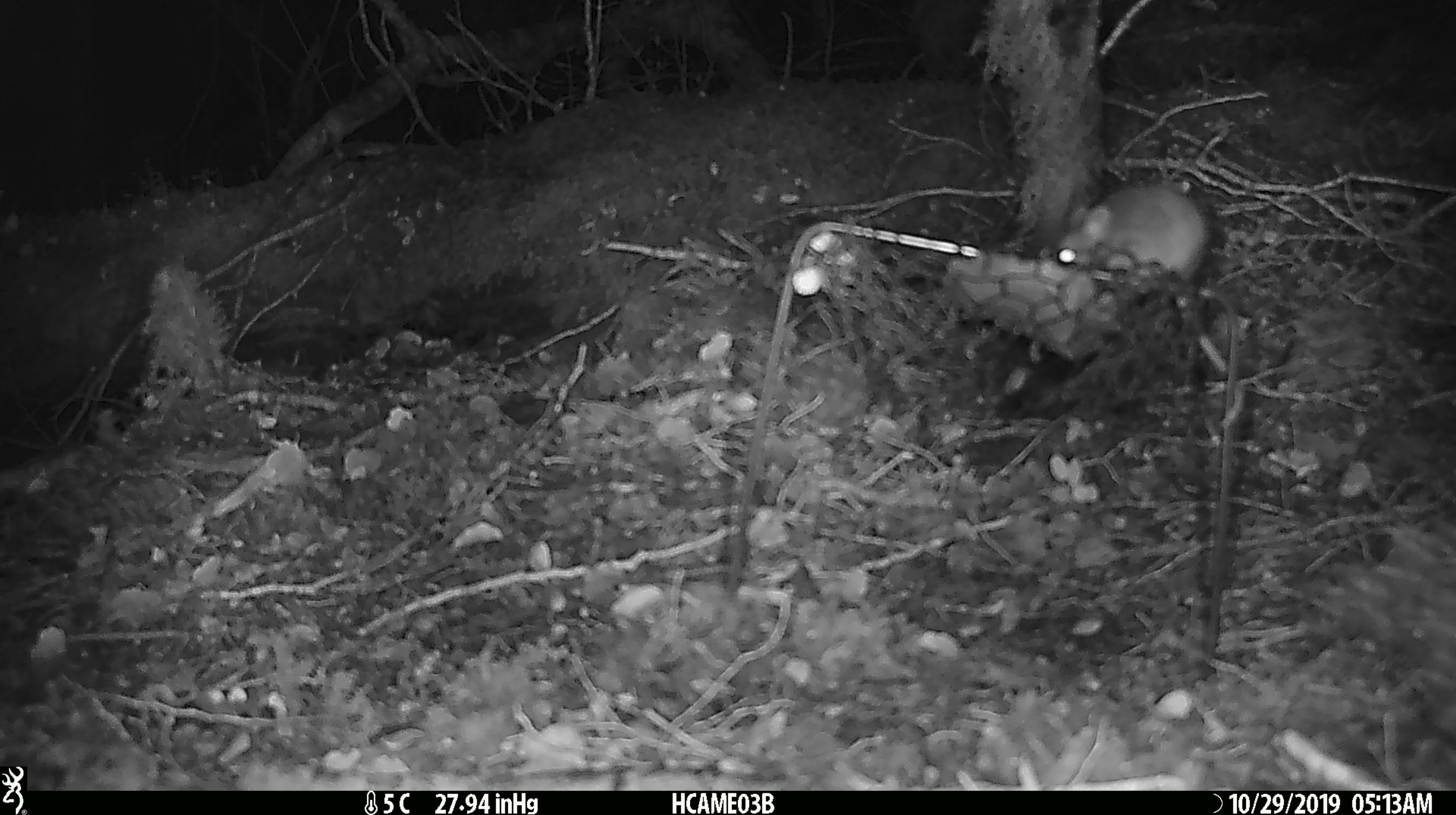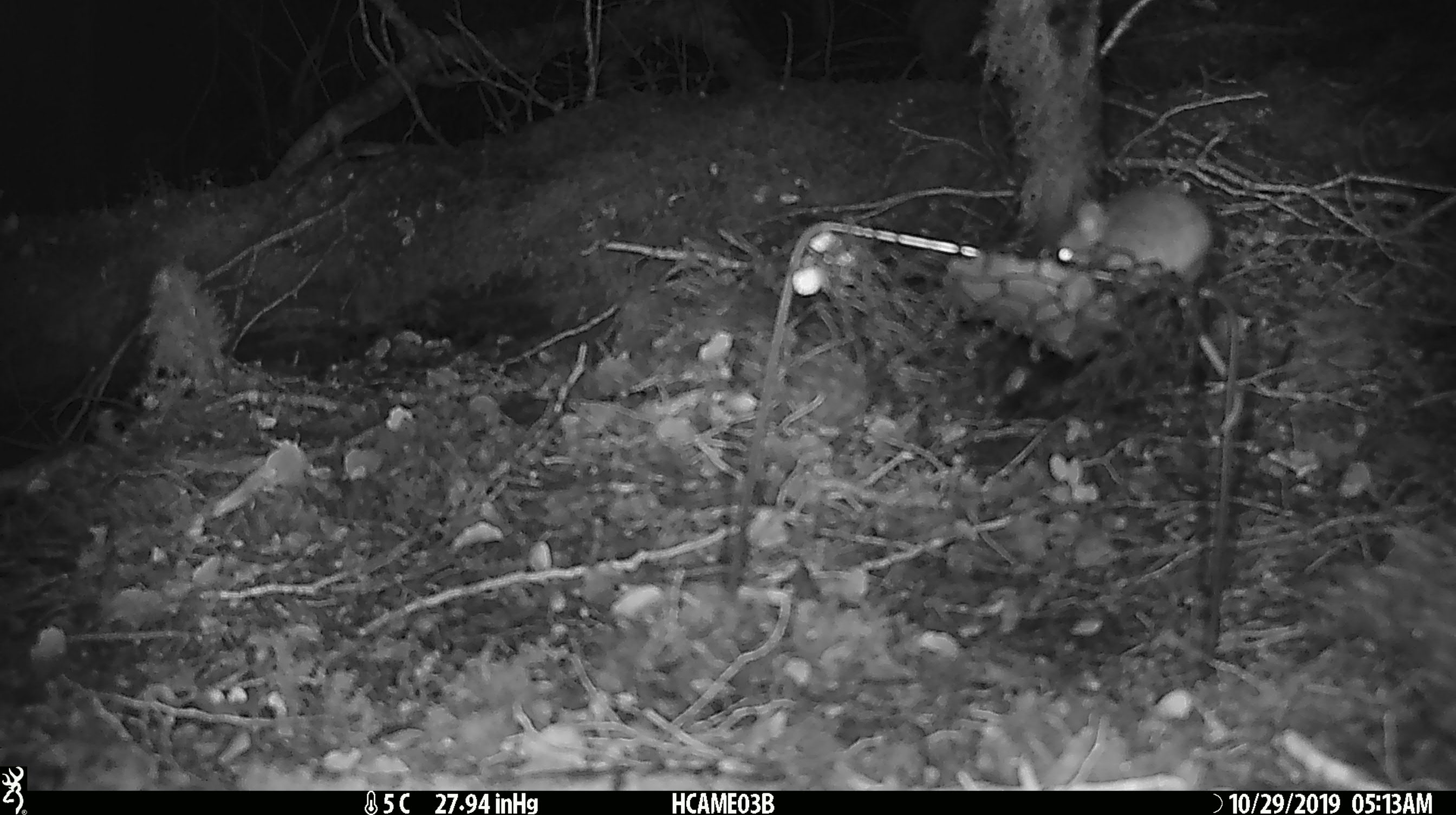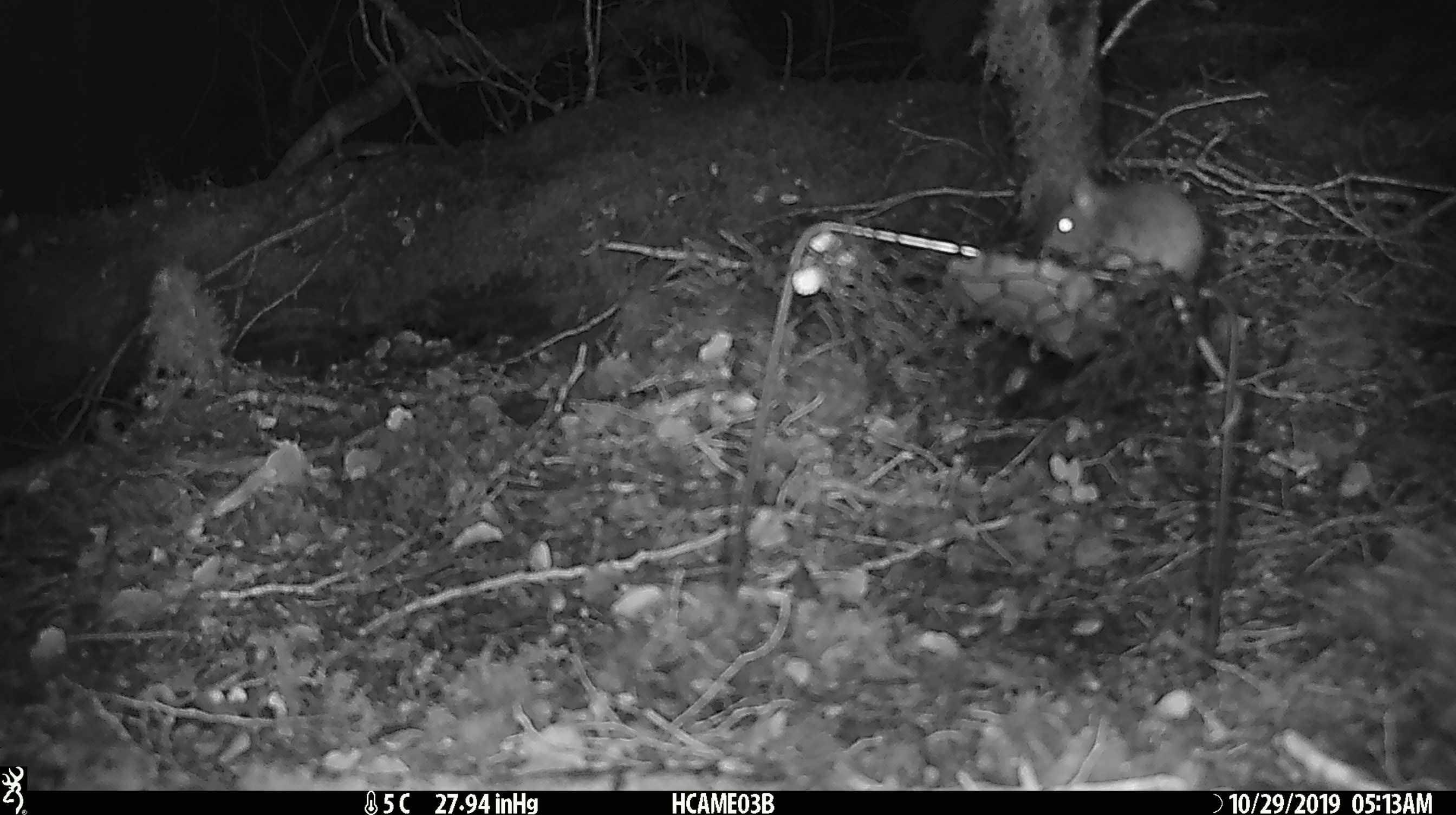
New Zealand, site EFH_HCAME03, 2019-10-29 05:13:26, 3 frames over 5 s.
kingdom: Animalia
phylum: Chordata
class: Mammalia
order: Rodentia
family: Muridae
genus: Mus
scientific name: Mus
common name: mouse